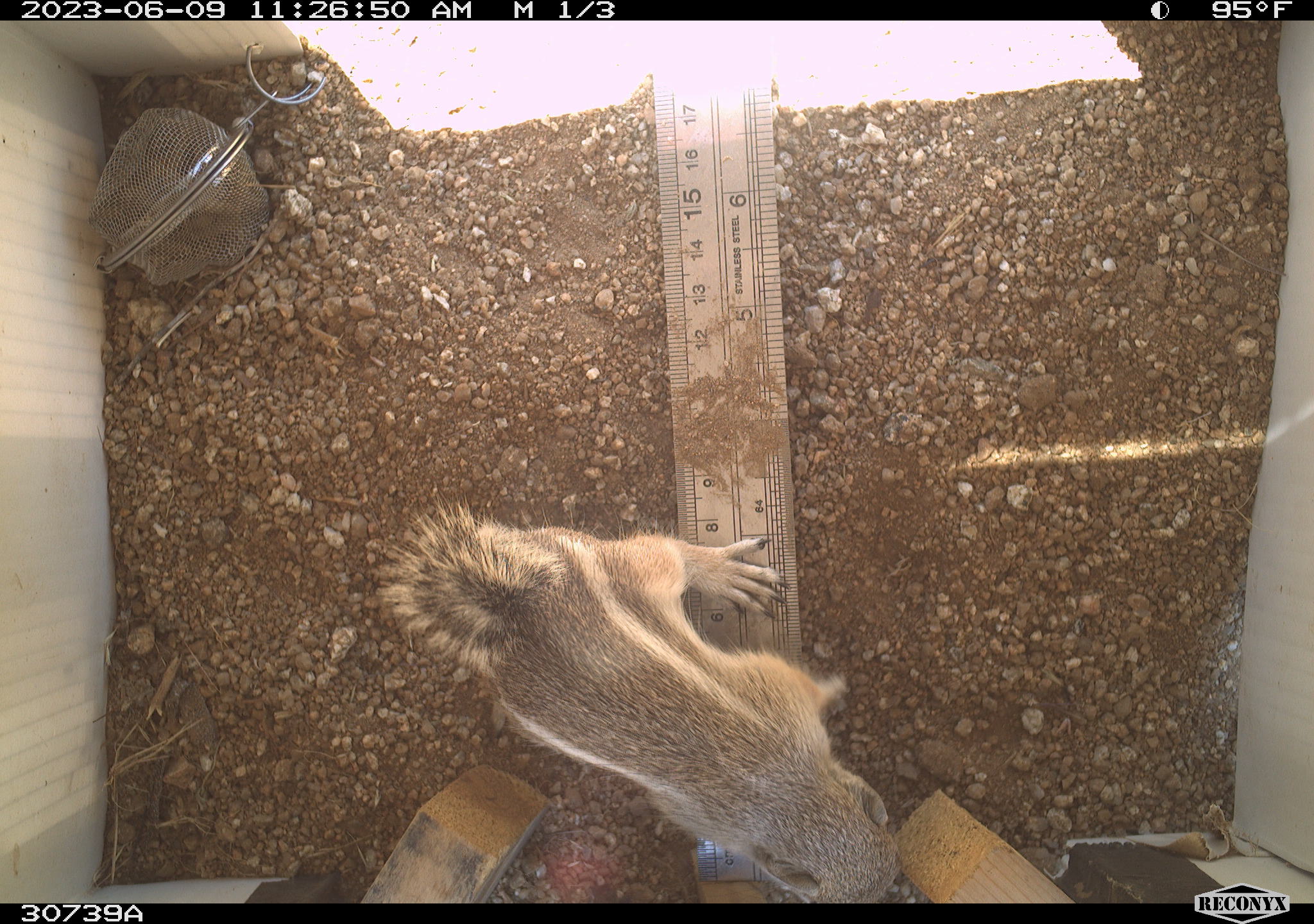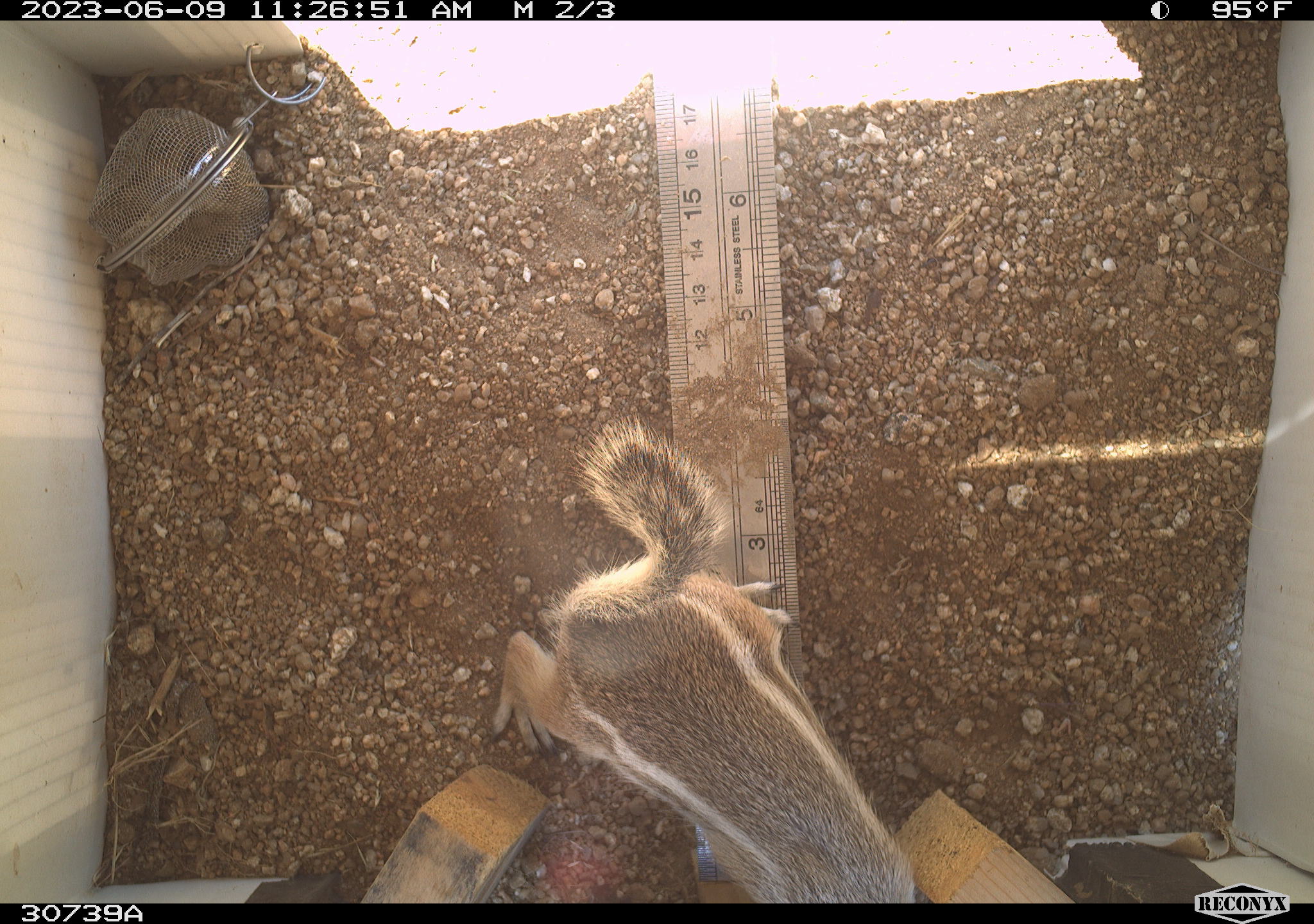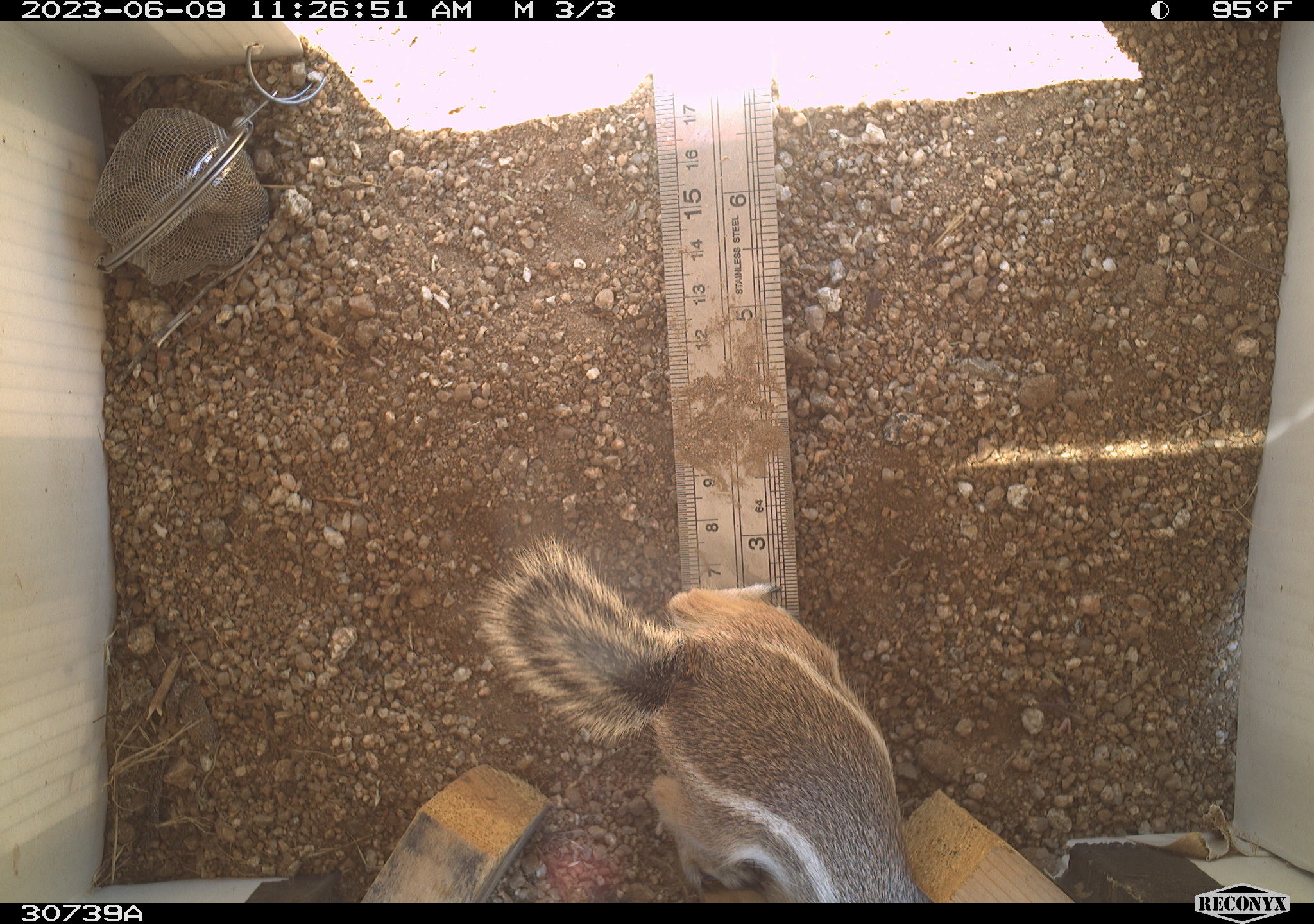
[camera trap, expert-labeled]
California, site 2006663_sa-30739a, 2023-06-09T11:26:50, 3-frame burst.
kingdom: Animalia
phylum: Chordata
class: Mammalia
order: Rodentia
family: Sciuridae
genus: Ammospermophilus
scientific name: Ammospermophilus leucurus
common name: white-tailed antelope squirrel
White-tailed antelope squirrel (Ammospermophilus leucurus).